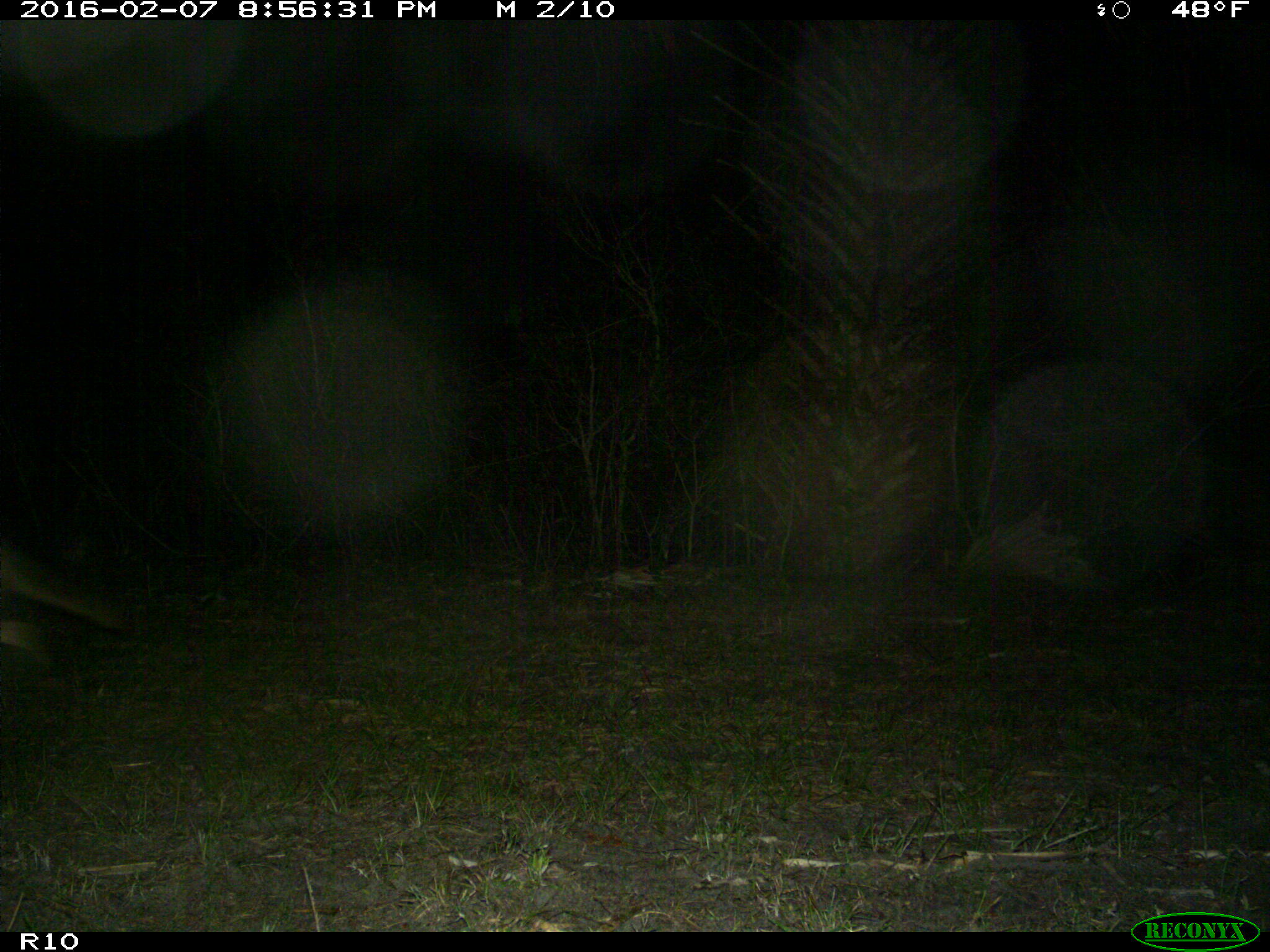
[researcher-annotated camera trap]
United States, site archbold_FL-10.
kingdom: Animalia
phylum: Chordata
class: Mammalia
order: Carnivora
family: Canidae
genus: Canis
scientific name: Canis latrans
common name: coyote